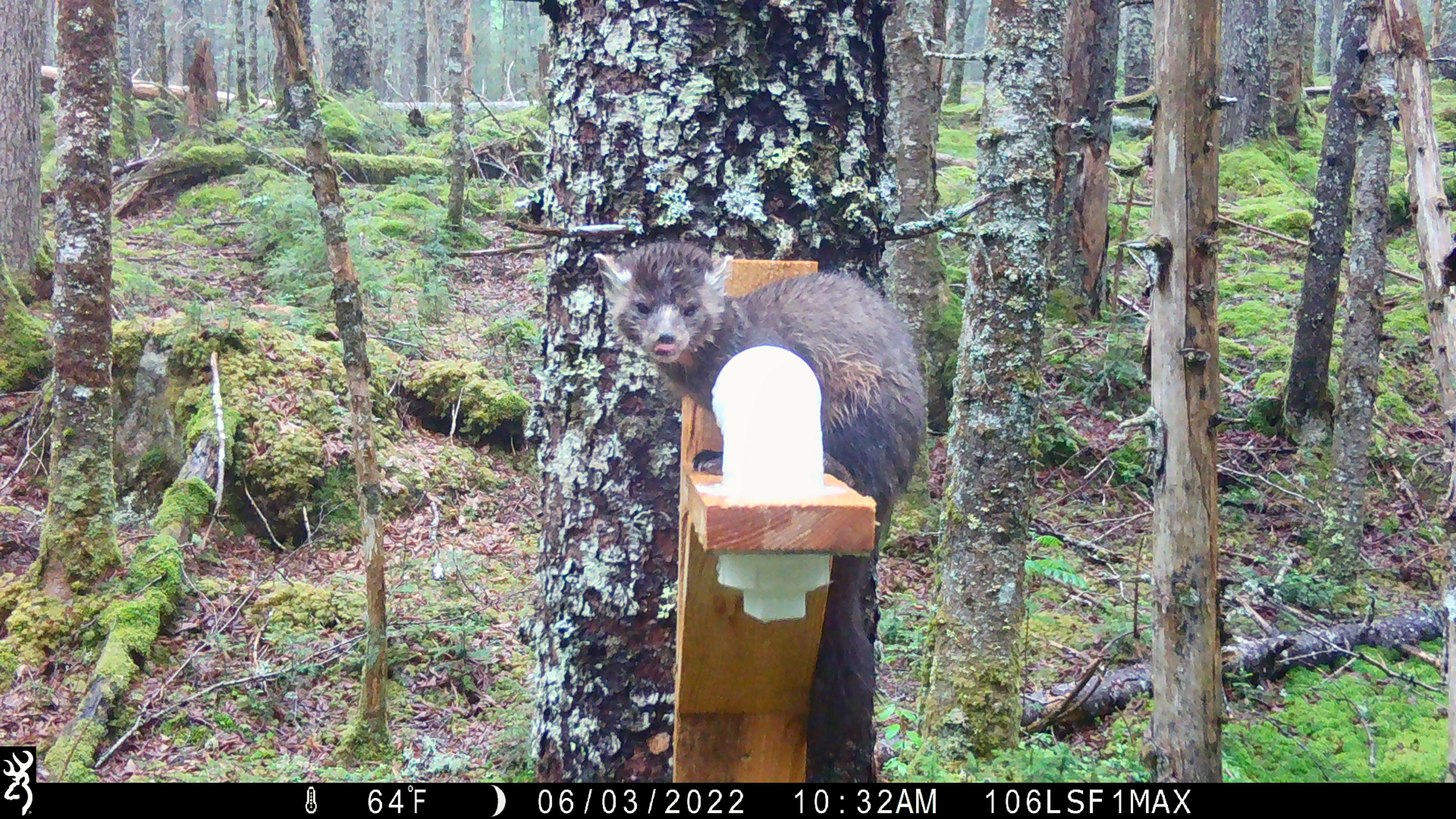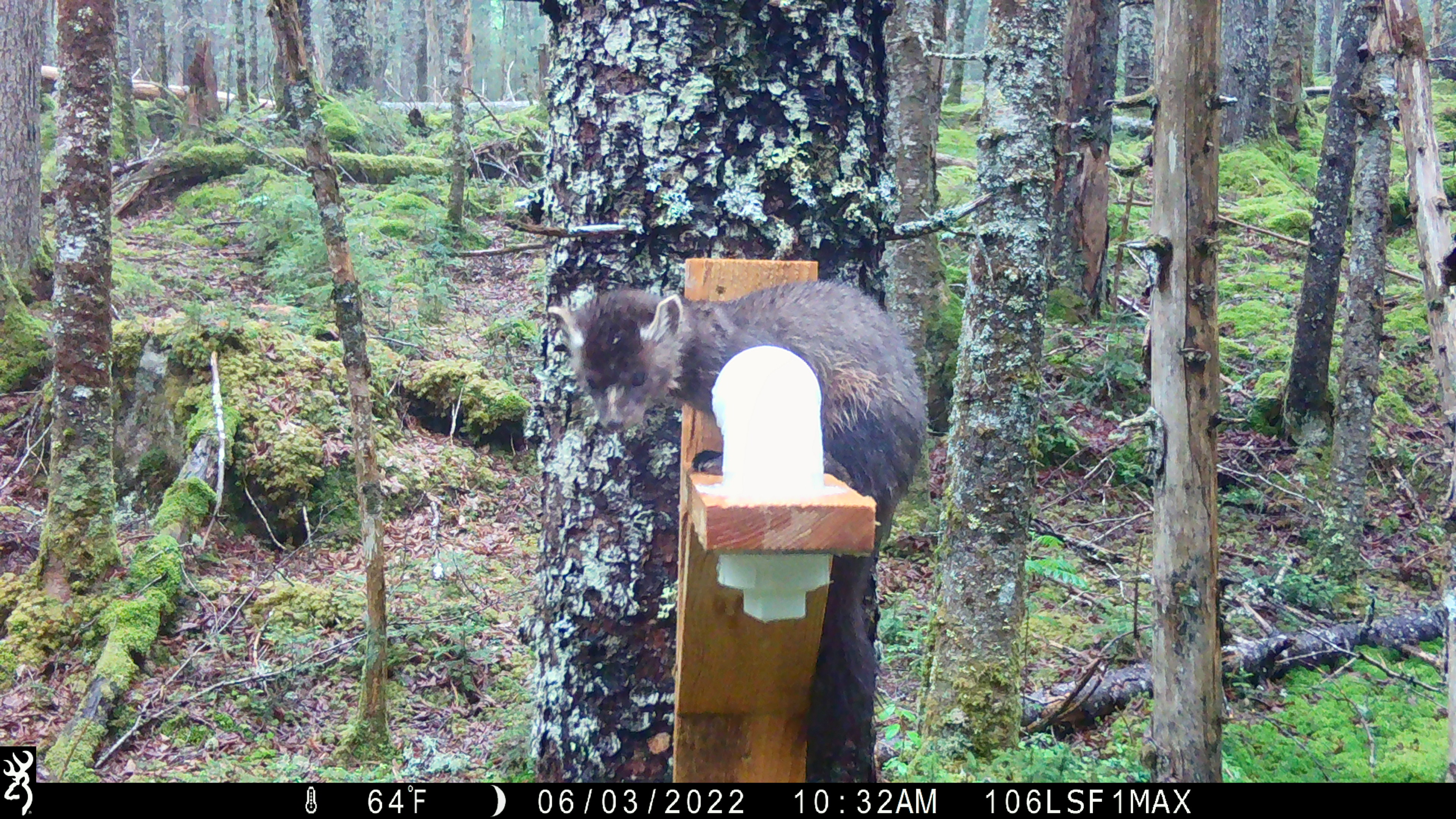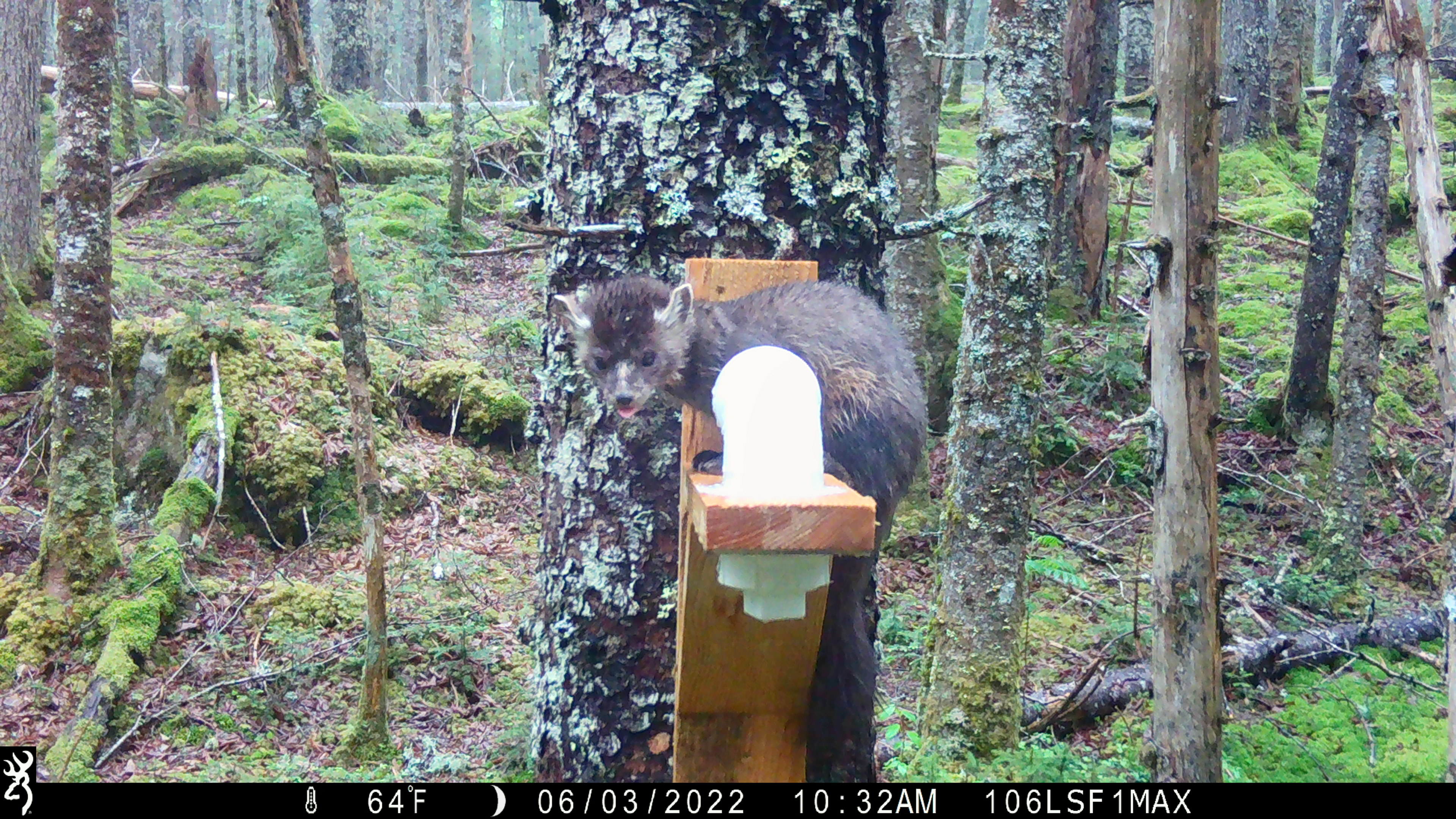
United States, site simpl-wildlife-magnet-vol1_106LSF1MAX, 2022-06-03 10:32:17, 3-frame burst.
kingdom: Animalia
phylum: Chordata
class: Mammalia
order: Carnivora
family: Mustelidae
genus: Martes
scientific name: Martes americana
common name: american marten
American marten (Martes americana).